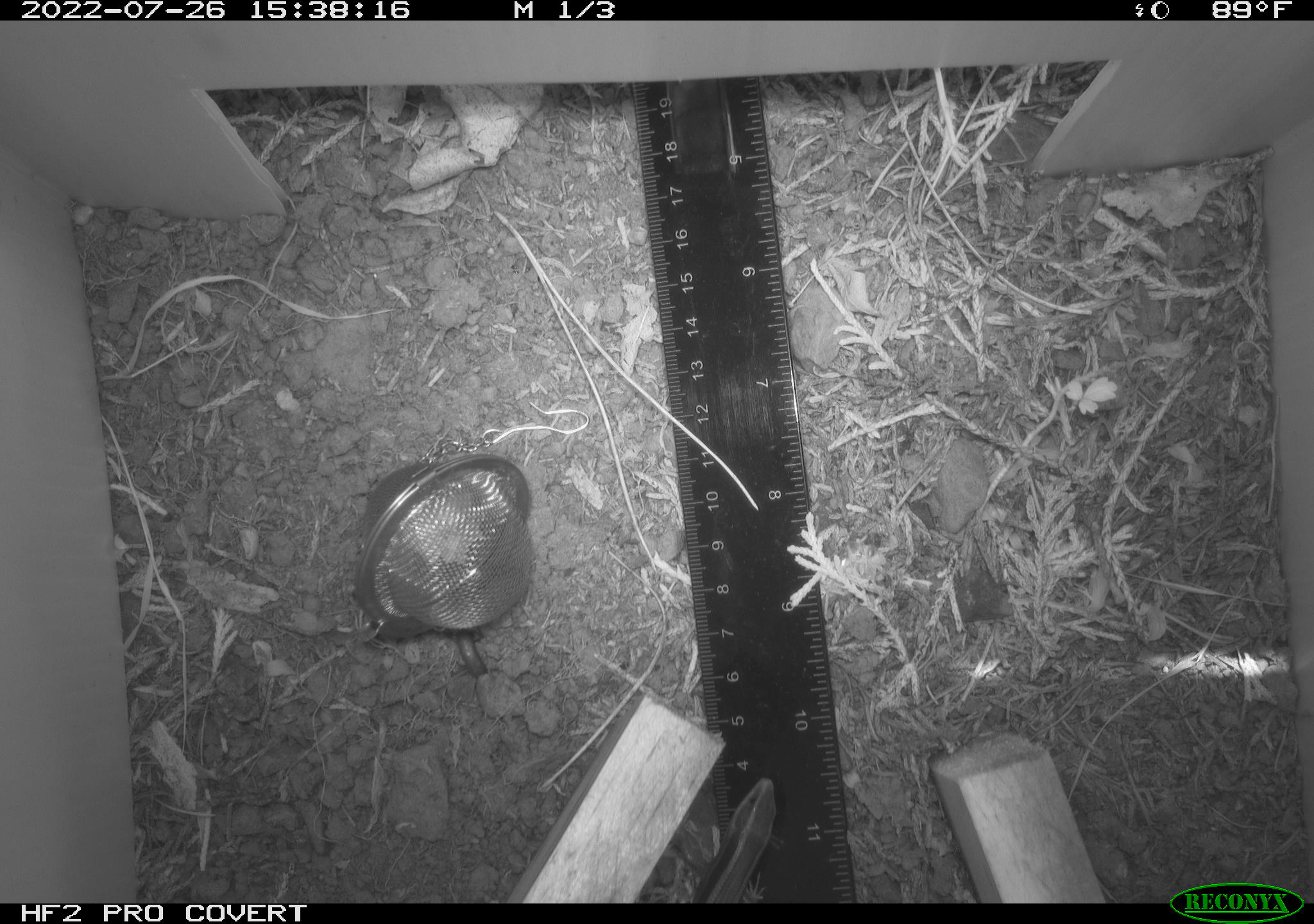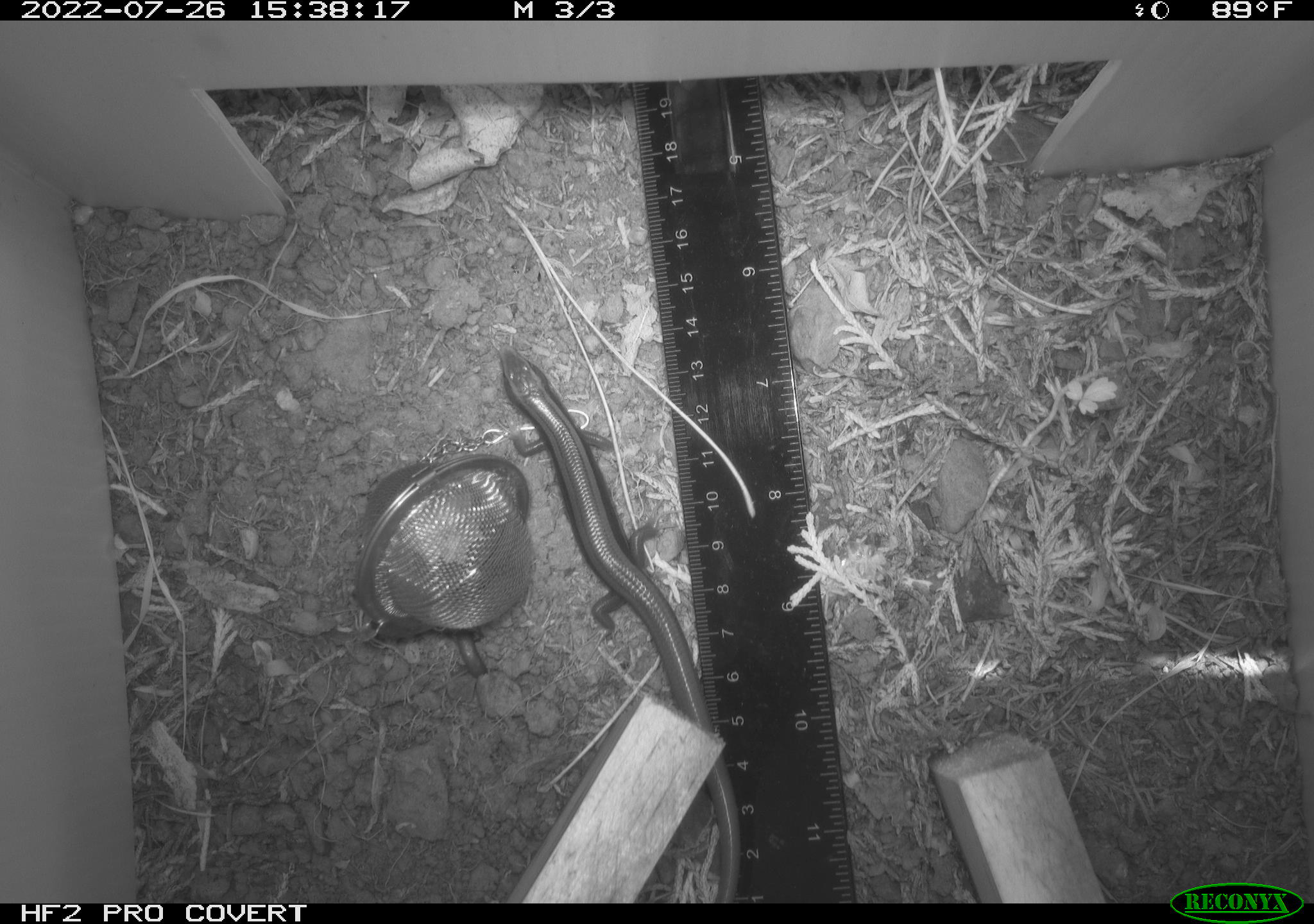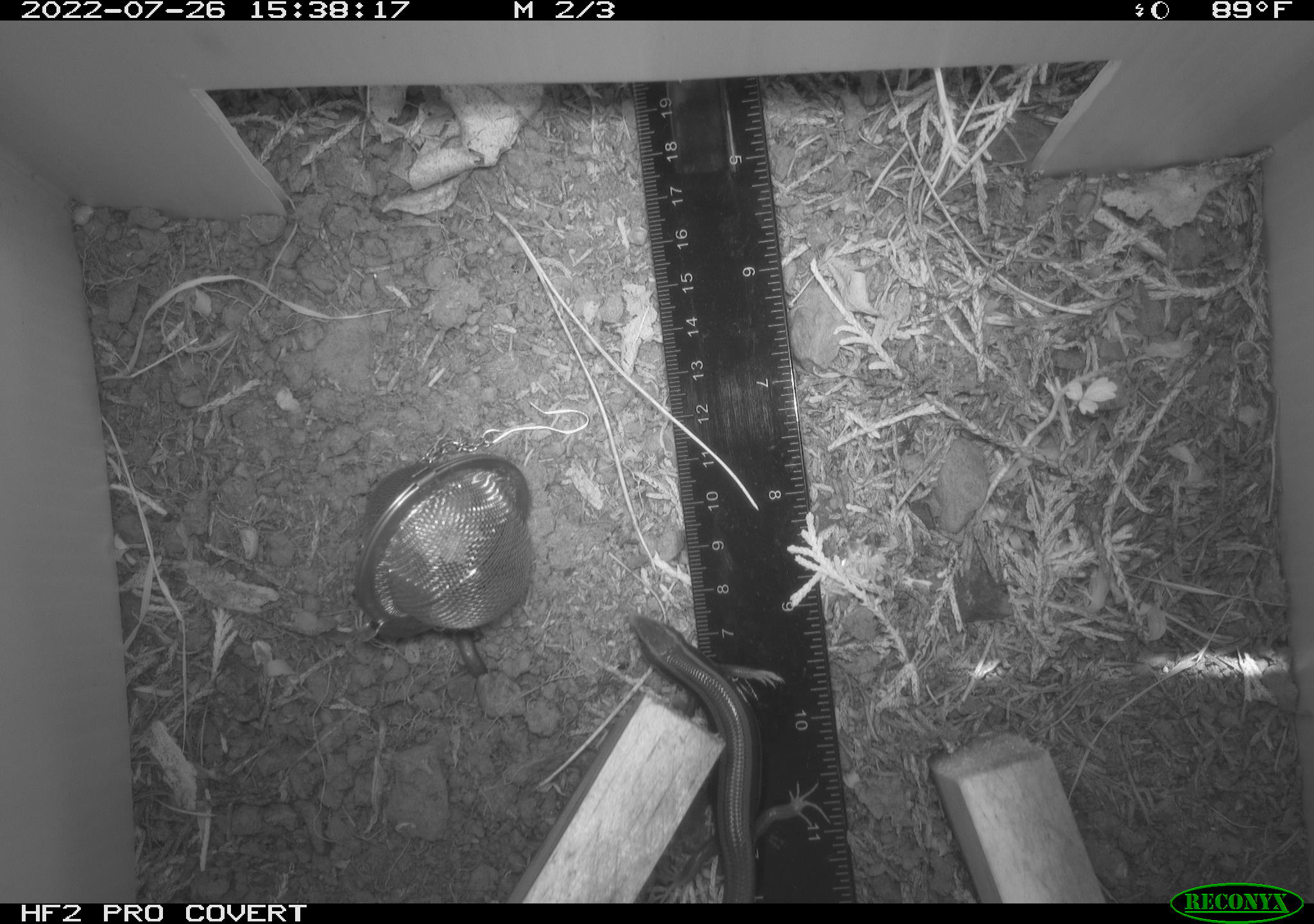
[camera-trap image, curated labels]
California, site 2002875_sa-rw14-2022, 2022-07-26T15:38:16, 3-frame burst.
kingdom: Animalia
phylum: Chordata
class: Reptilia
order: Squamata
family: Scincidae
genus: Plestiodon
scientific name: Plestiodon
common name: blue-tailed skinks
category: plestiodon species